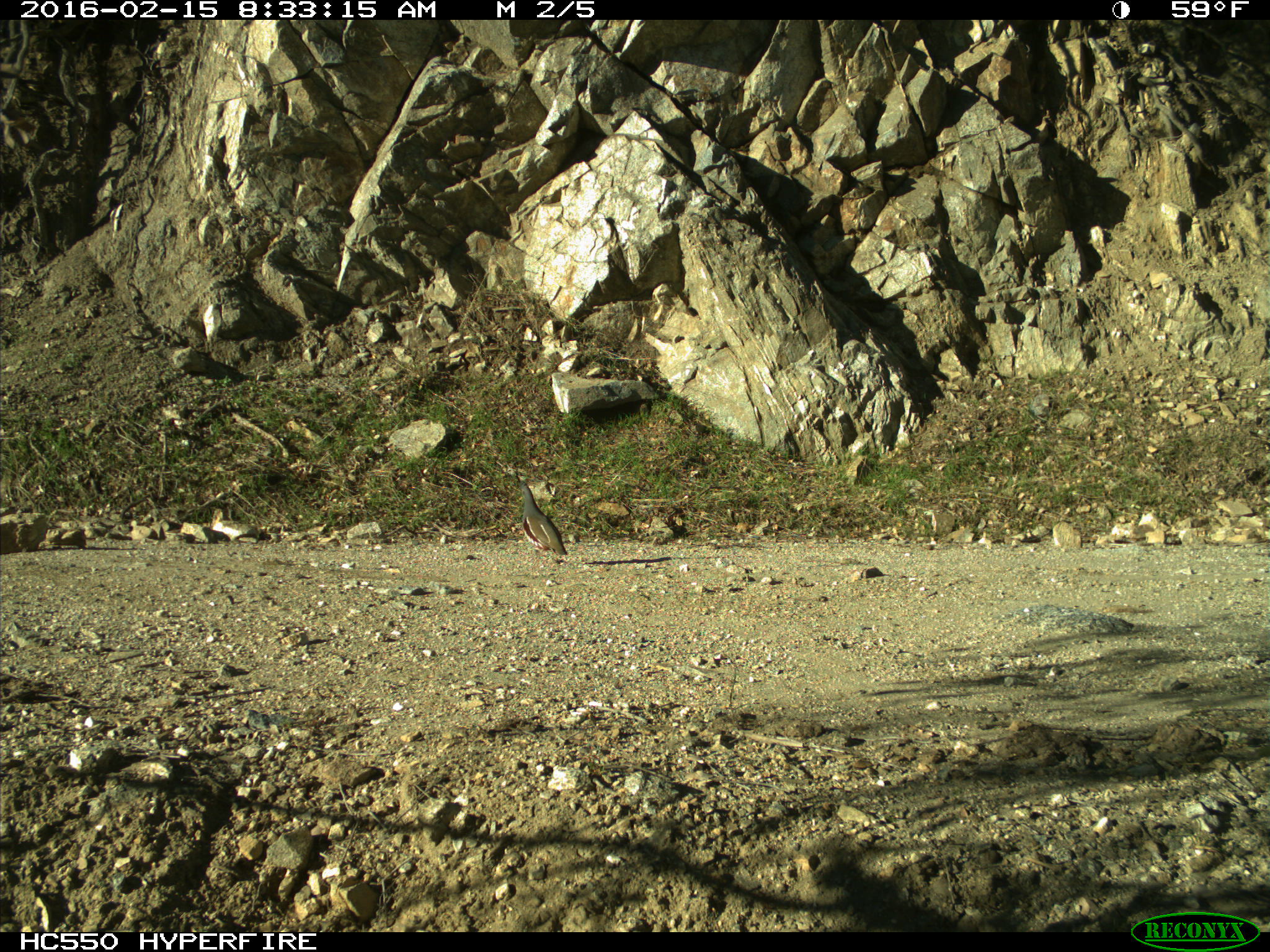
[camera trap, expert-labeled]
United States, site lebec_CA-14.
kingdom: Animalia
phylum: Chordata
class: Aves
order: Galliformes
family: Odontophoridae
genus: Callipepla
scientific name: Callipepla californica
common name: california quail